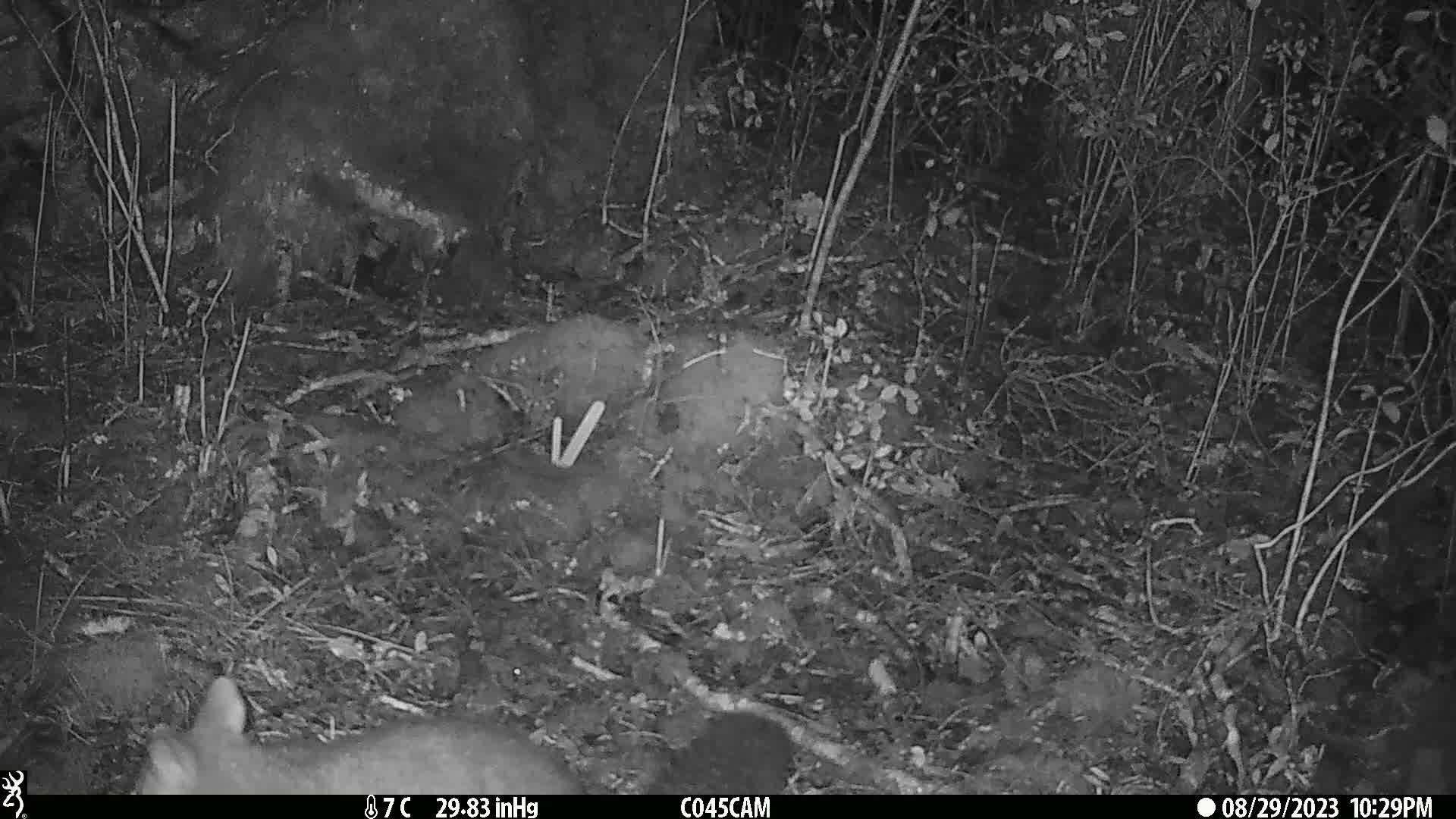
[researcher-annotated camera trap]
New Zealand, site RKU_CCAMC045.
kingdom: Animalia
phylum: Chordata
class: Mammalia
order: Diprotodontia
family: Phalangeridae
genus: Trichosurus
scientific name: Trichosurus vulpecula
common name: common brushtail possum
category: possum